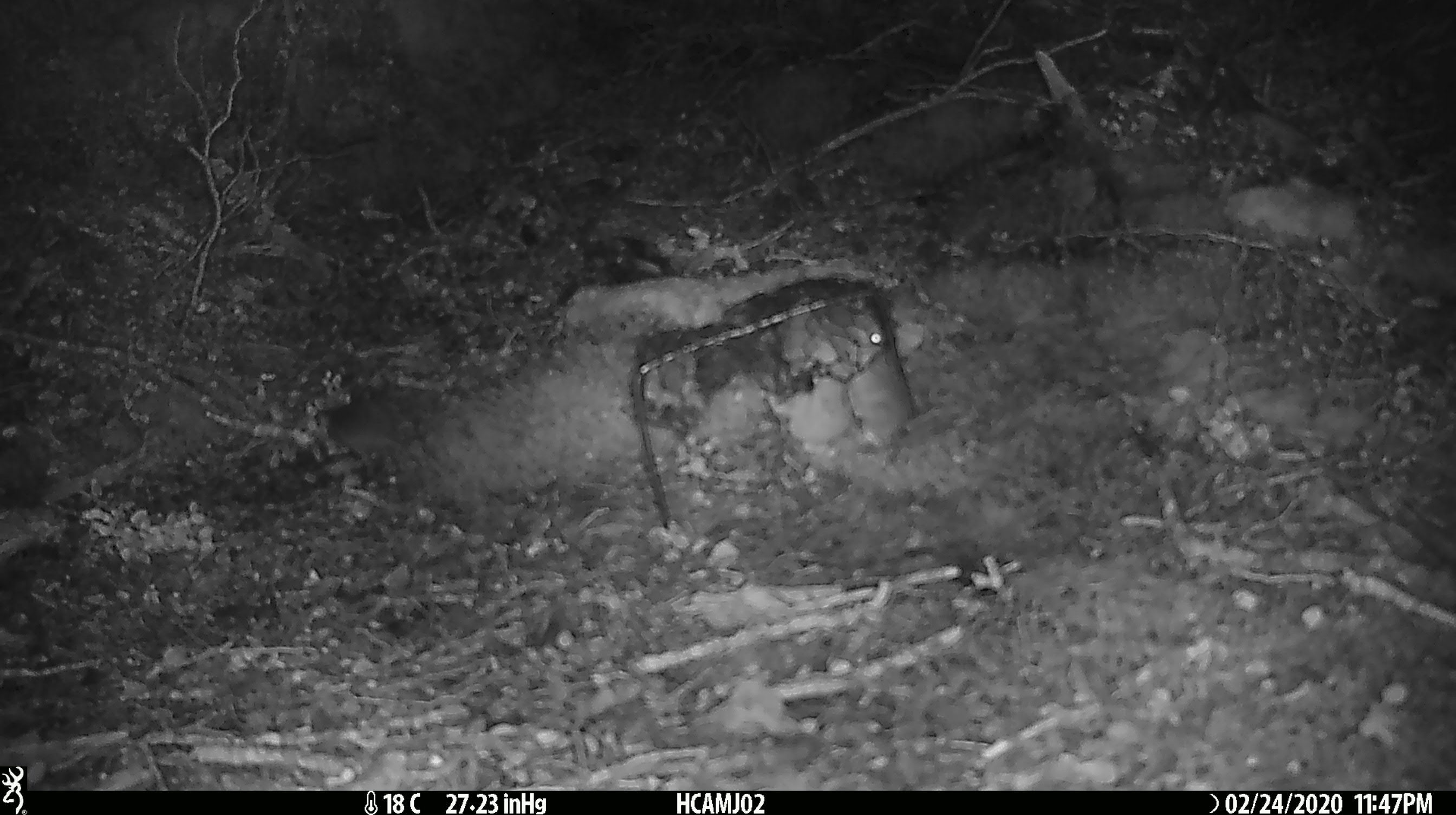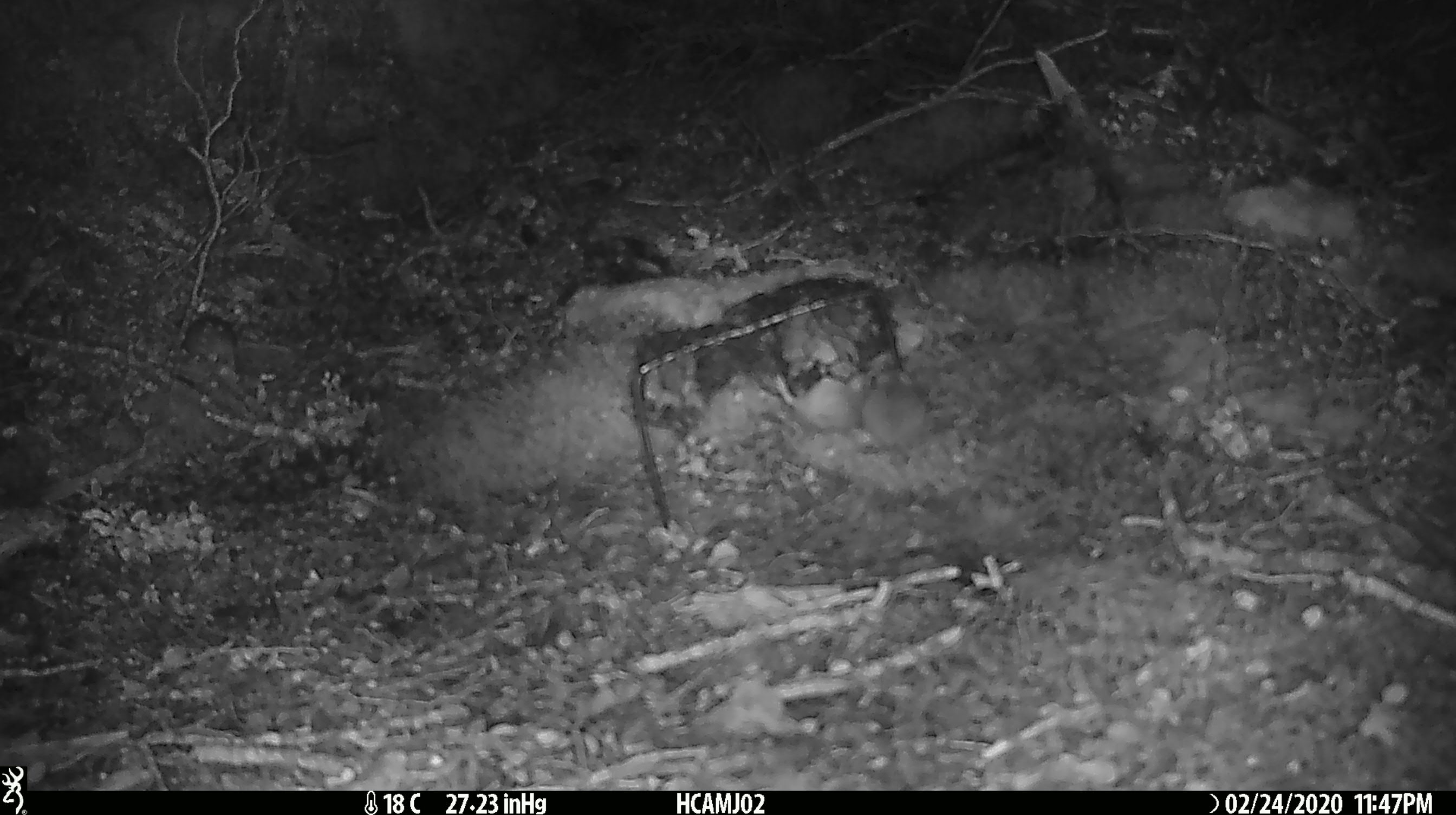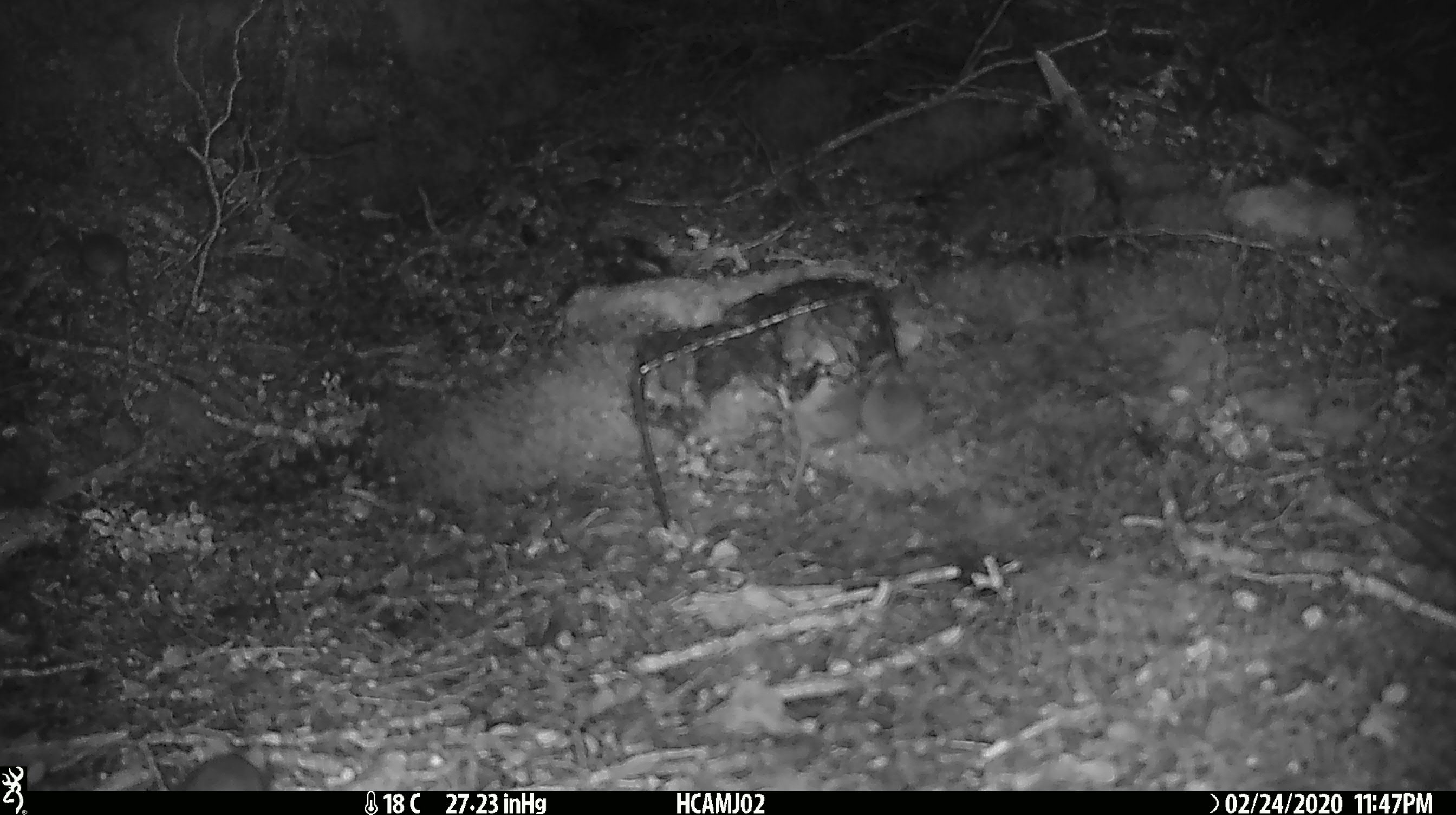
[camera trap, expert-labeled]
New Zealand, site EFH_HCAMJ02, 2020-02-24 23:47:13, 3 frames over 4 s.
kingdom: Animalia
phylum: Chordata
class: Mammalia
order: Rodentia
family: Muridae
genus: Mus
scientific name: Mus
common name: mouse